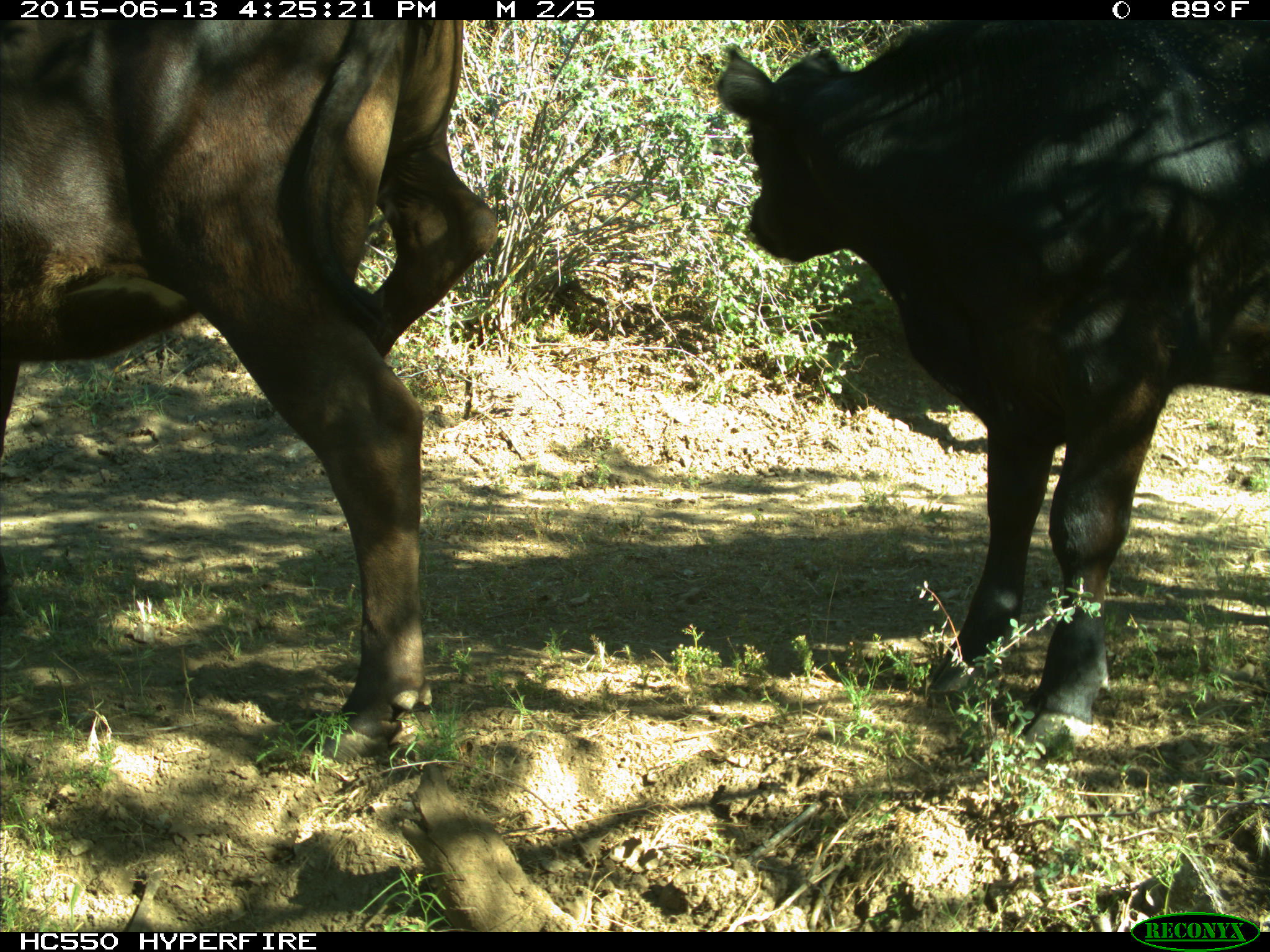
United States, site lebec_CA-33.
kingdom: Animalia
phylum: Chordata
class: Mammalia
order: Artiodactyla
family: Bovidae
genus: Bos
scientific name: Bos taurus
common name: domestic cow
Bos taurus (domestic cow).